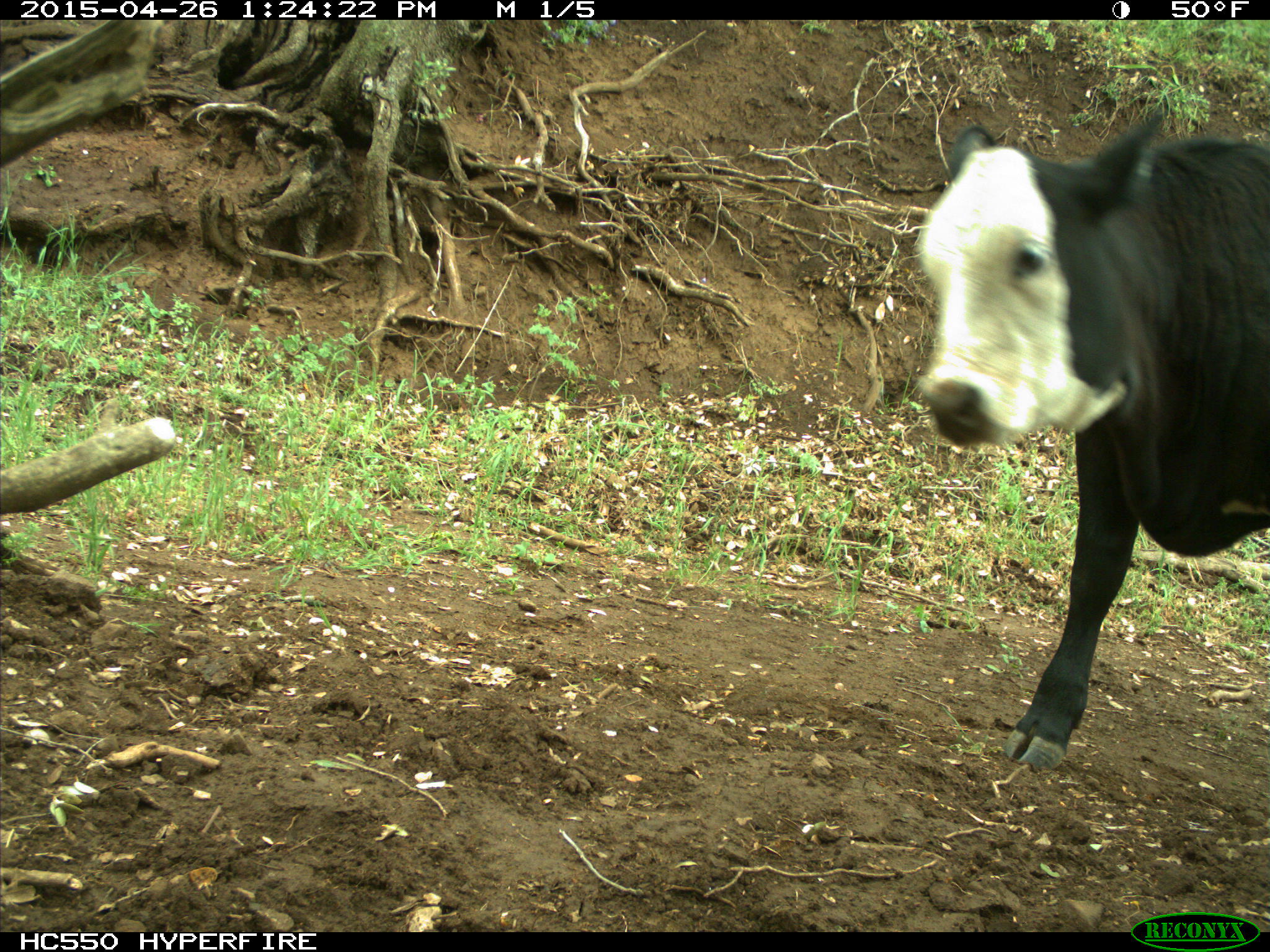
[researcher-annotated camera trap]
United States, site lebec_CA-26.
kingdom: Animalia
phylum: Chordata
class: Mammalia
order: Artiodactyla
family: Bovidae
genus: Bos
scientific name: Bos taurus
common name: domestic cow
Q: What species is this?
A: Bos taurus (domestic cow).